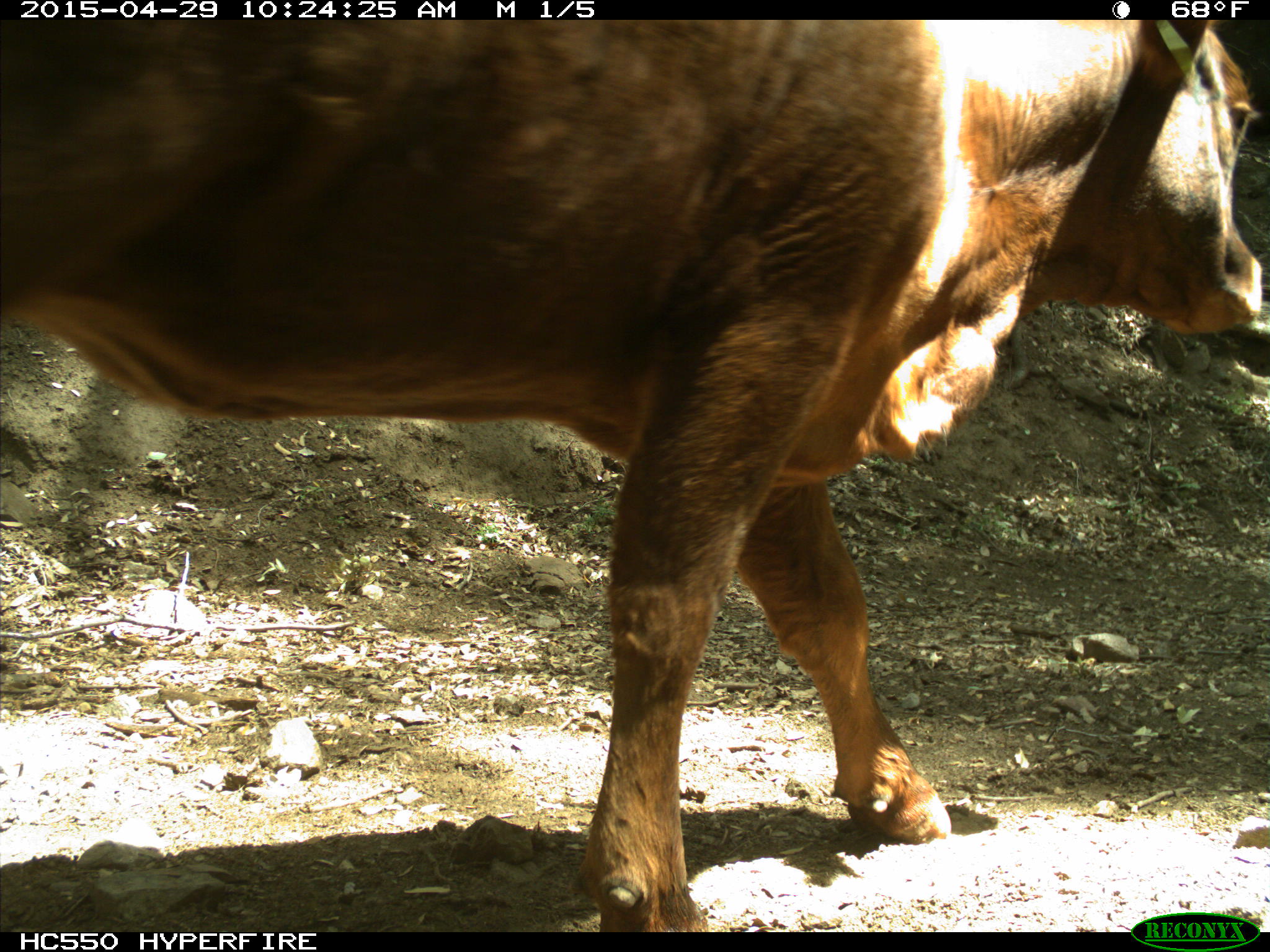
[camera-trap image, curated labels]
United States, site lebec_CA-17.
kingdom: Animalia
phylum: Chordata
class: Mammalia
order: Artiodactyla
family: Bovidae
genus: Bos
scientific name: Bos taurus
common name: domestic cow